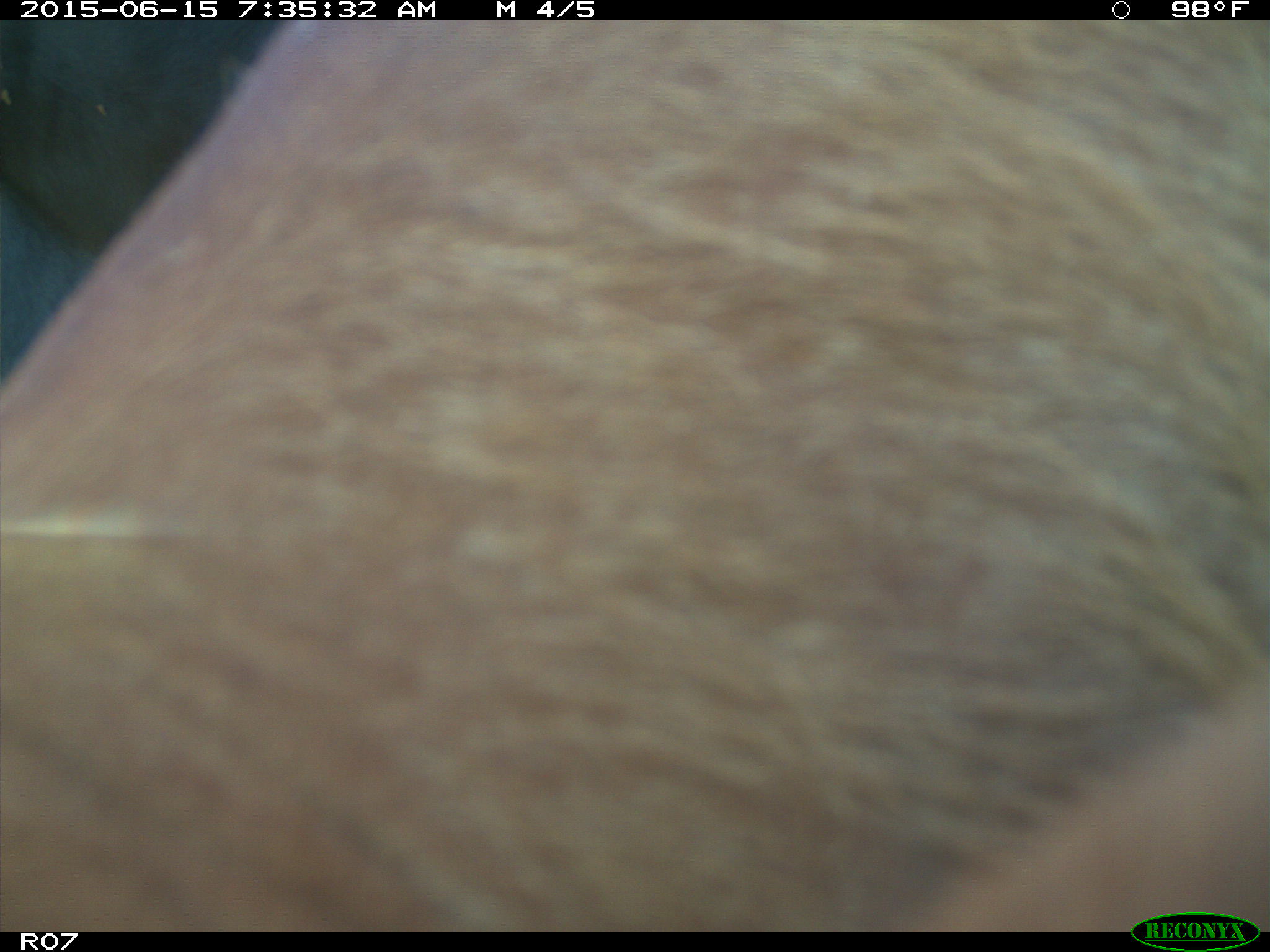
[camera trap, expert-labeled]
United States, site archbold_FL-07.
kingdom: Animalia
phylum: Chordata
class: Mammalia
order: Artiodactyla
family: Bovidae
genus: Bos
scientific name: Bos taurus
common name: domestic cow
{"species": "Bos taurus (domestic cow)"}